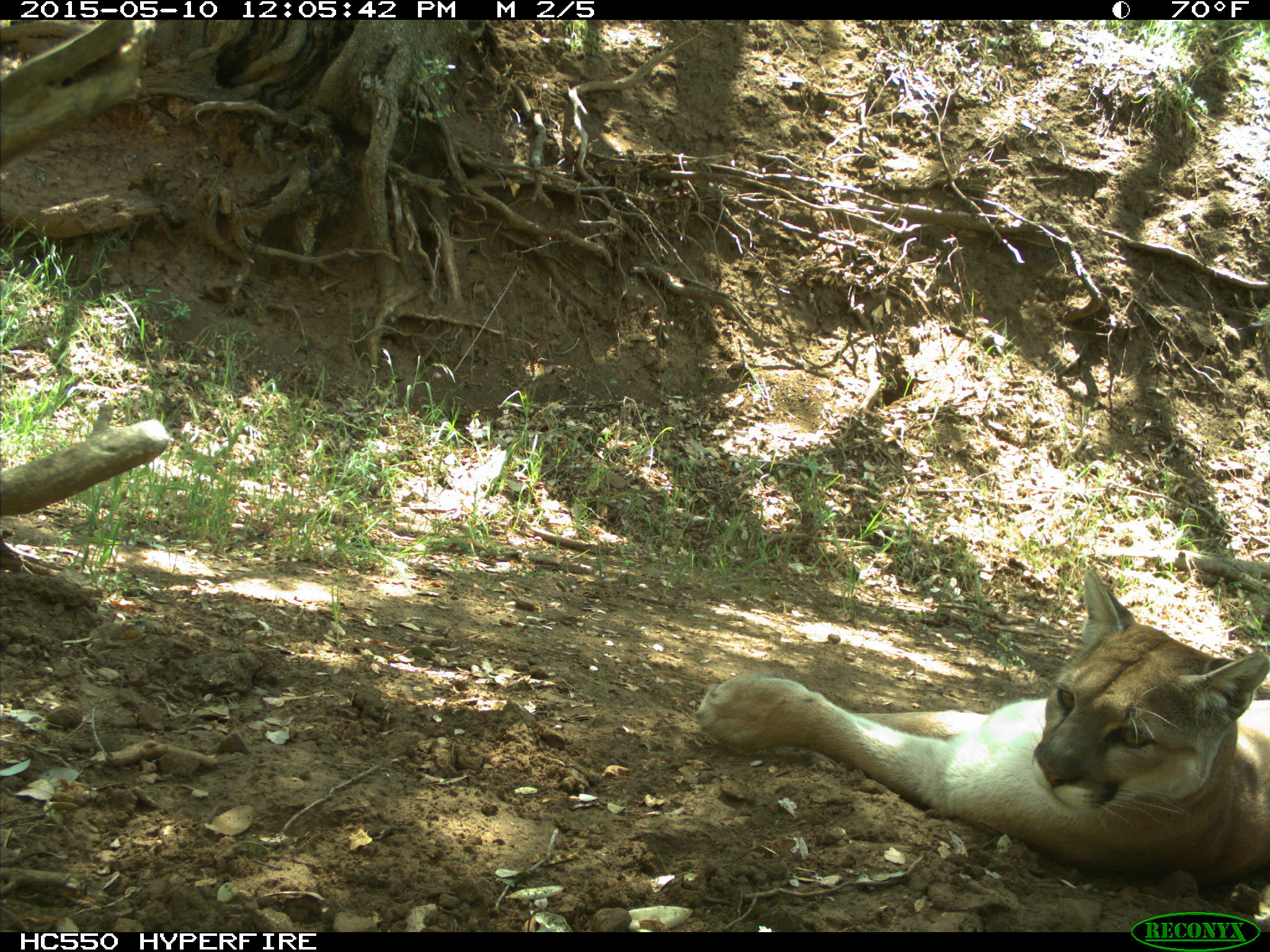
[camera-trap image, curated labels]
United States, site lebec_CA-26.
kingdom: Animalia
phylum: Chordata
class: Mammalia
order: Carnivora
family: Felidae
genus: Puma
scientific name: Puma concolor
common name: mountain lion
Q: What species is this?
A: Puma concolor (mountain lion).